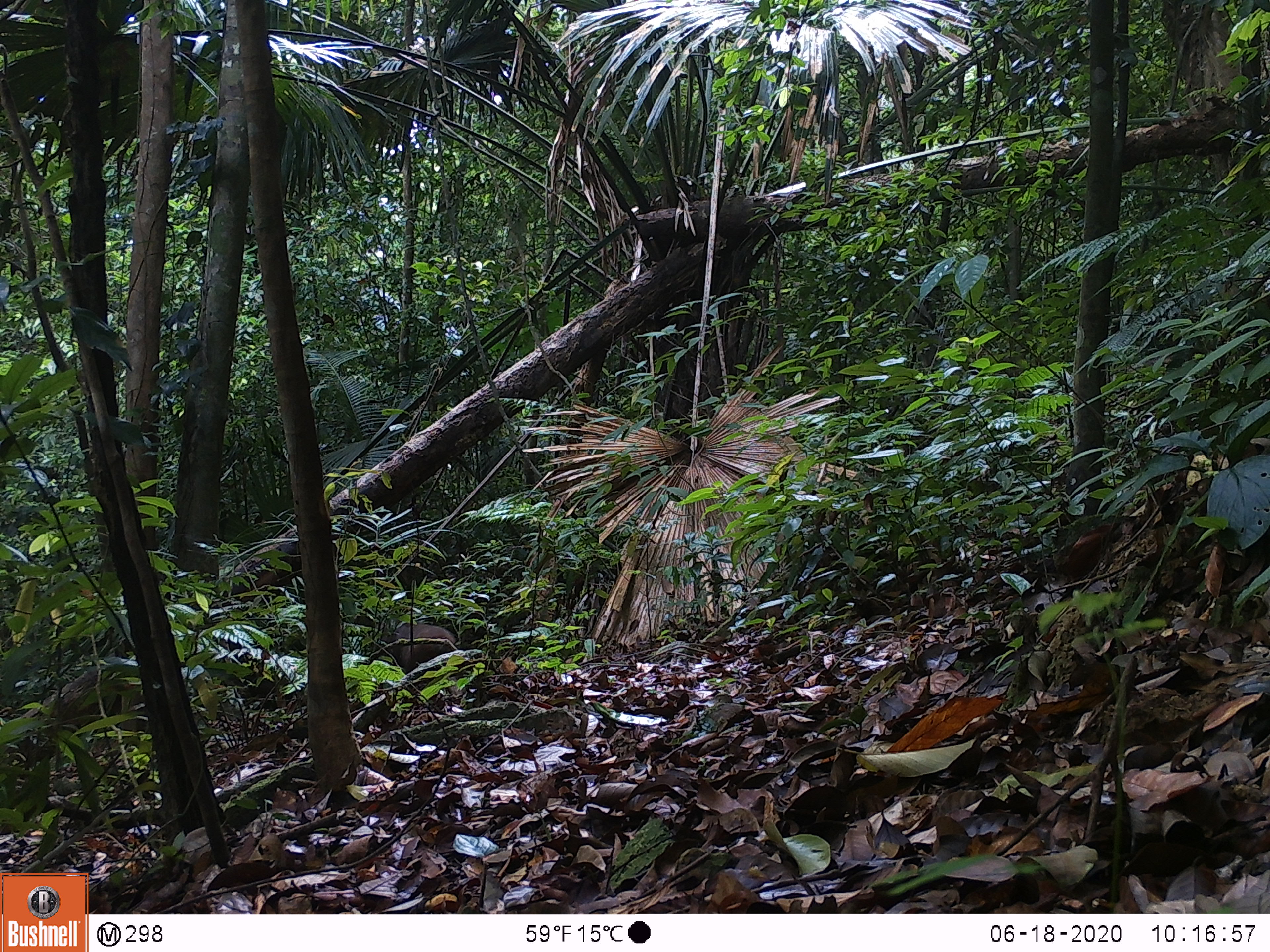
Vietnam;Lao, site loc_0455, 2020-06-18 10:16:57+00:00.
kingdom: Animalia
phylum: Chordata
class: Mammalia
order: Primates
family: Cercopithecidae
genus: Macaca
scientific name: Macaca arctoides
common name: stump-tailed macaque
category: stump tailed macaque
Stump tailed macaque (stump-tailed macaque) (Macaca arctoides). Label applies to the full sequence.